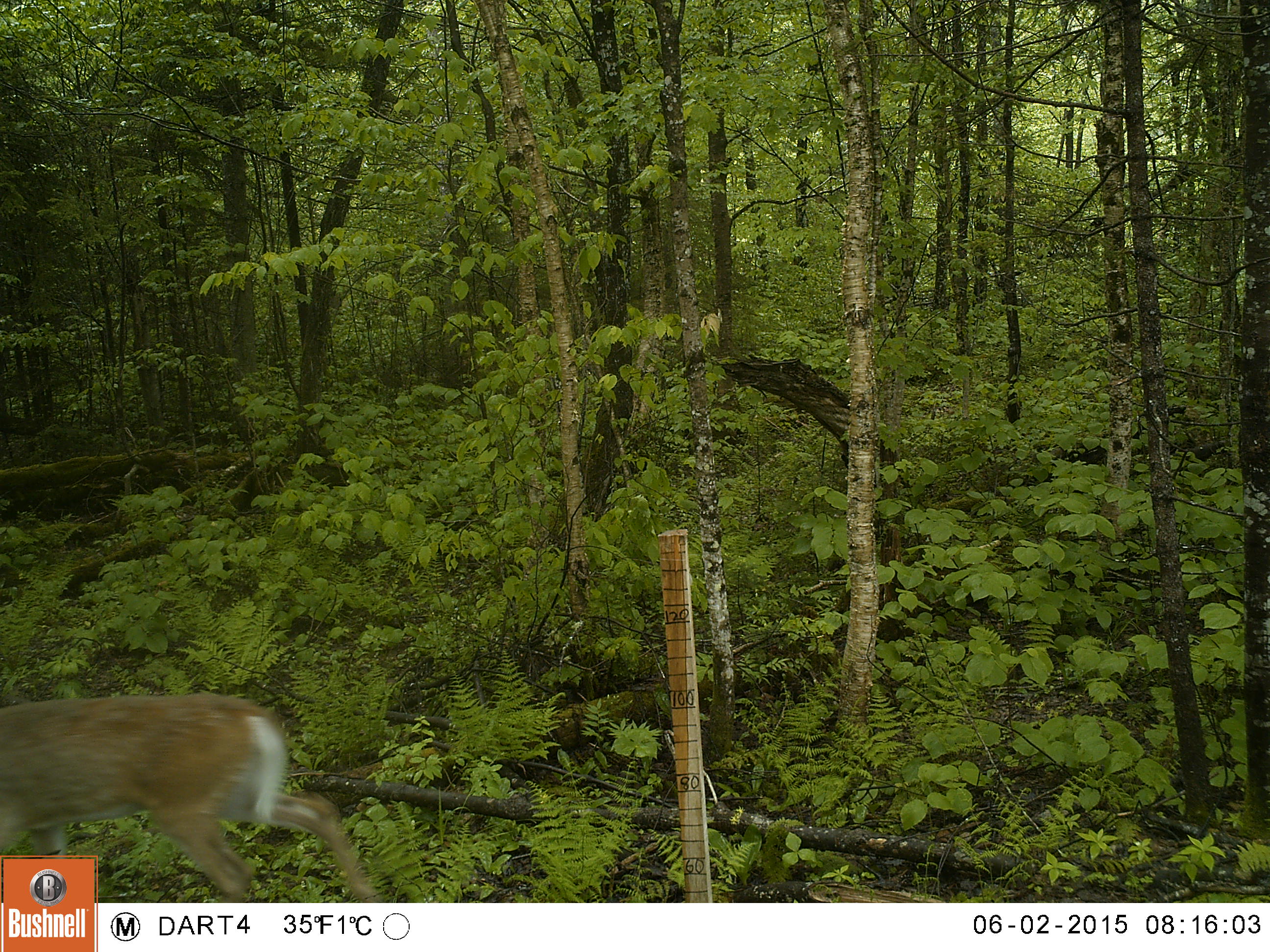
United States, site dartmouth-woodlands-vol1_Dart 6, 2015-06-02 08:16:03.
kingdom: Animalia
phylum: Chordata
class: Mammalia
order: Artiodactyla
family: Cervidae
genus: Odocoileus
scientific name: Odocoileus virginianus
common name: white-tailed deer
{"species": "white-tailed deer (Odocoileus virginianus)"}